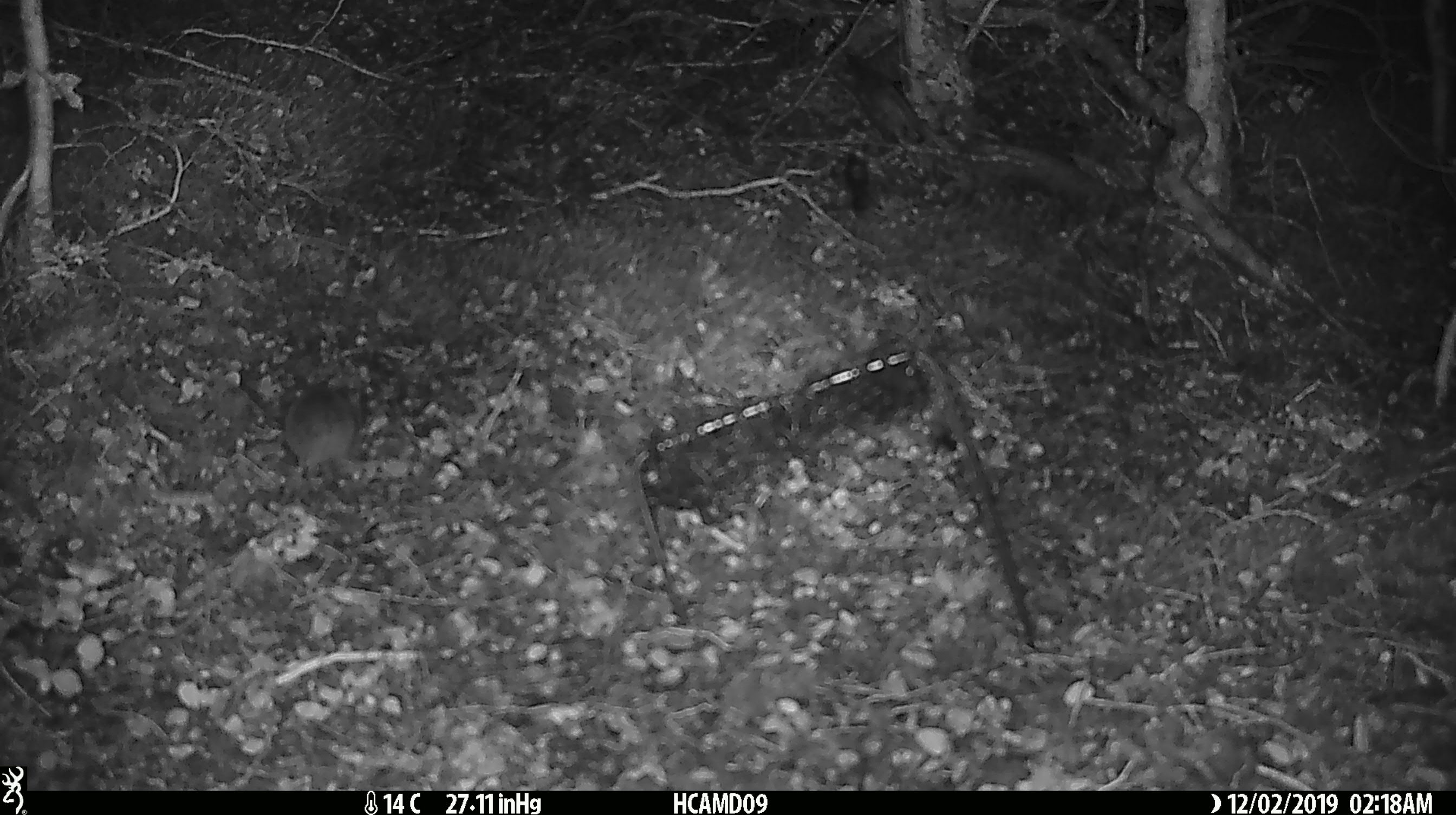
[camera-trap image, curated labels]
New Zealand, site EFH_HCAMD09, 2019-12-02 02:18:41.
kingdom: Animalia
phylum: Chordata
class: Mammalia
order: Rodentia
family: Muridae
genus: Mus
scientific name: Mus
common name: mouse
Mouse (Mus).